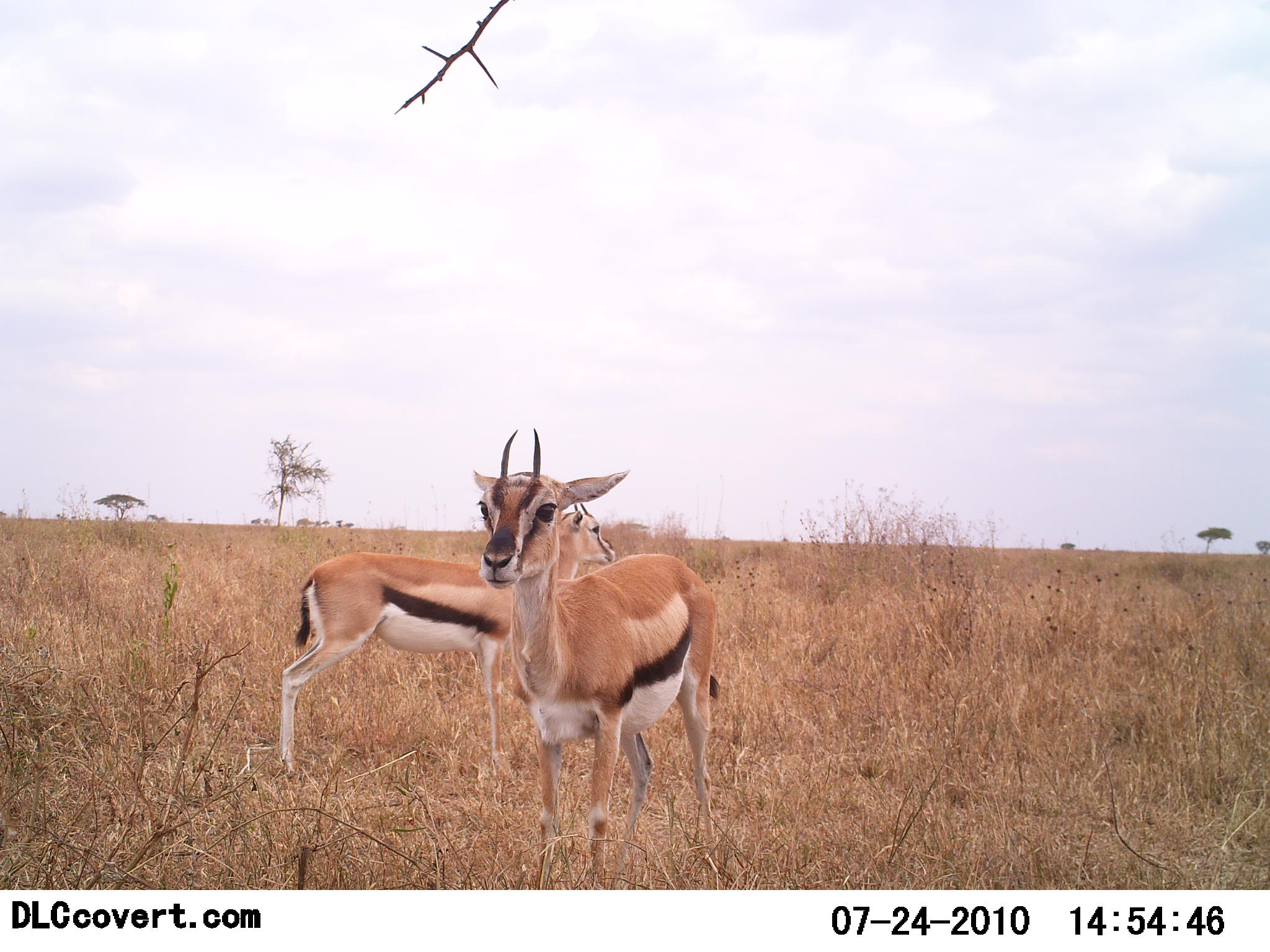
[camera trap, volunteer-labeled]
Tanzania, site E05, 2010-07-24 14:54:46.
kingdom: Animalia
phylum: Chordata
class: Mammalia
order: Artiodactyla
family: Bovidae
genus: Eudorcas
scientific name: Eudorcas thomsonii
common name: thomson's gazelle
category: gazellethomsons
Gazellethomsons (thomson's gazelle) (Eudorcas thomsonii), count 2. Behavior (volunteer vote fractions): standing 100%, resting 0%, moving 0%, interacting 0%. Young present (vote fraction): 0%. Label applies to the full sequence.